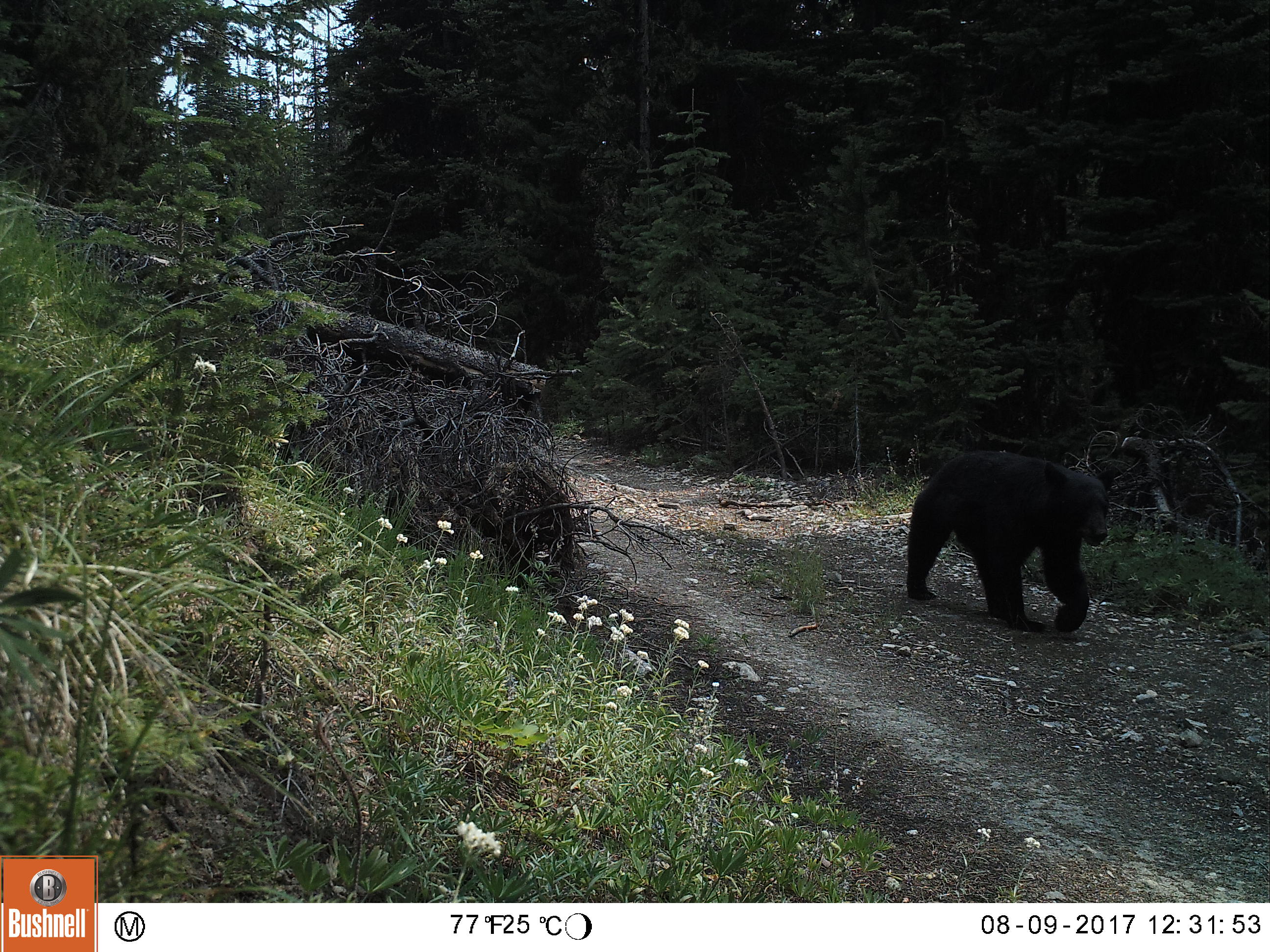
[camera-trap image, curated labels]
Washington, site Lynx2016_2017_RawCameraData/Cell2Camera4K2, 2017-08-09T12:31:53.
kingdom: Animalia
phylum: Chordata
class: Mammalia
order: Carnivora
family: Ursidae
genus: Ursus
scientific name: Ursus americanus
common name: american black bear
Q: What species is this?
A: Ursus americanus (american black bear).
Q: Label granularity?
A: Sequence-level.